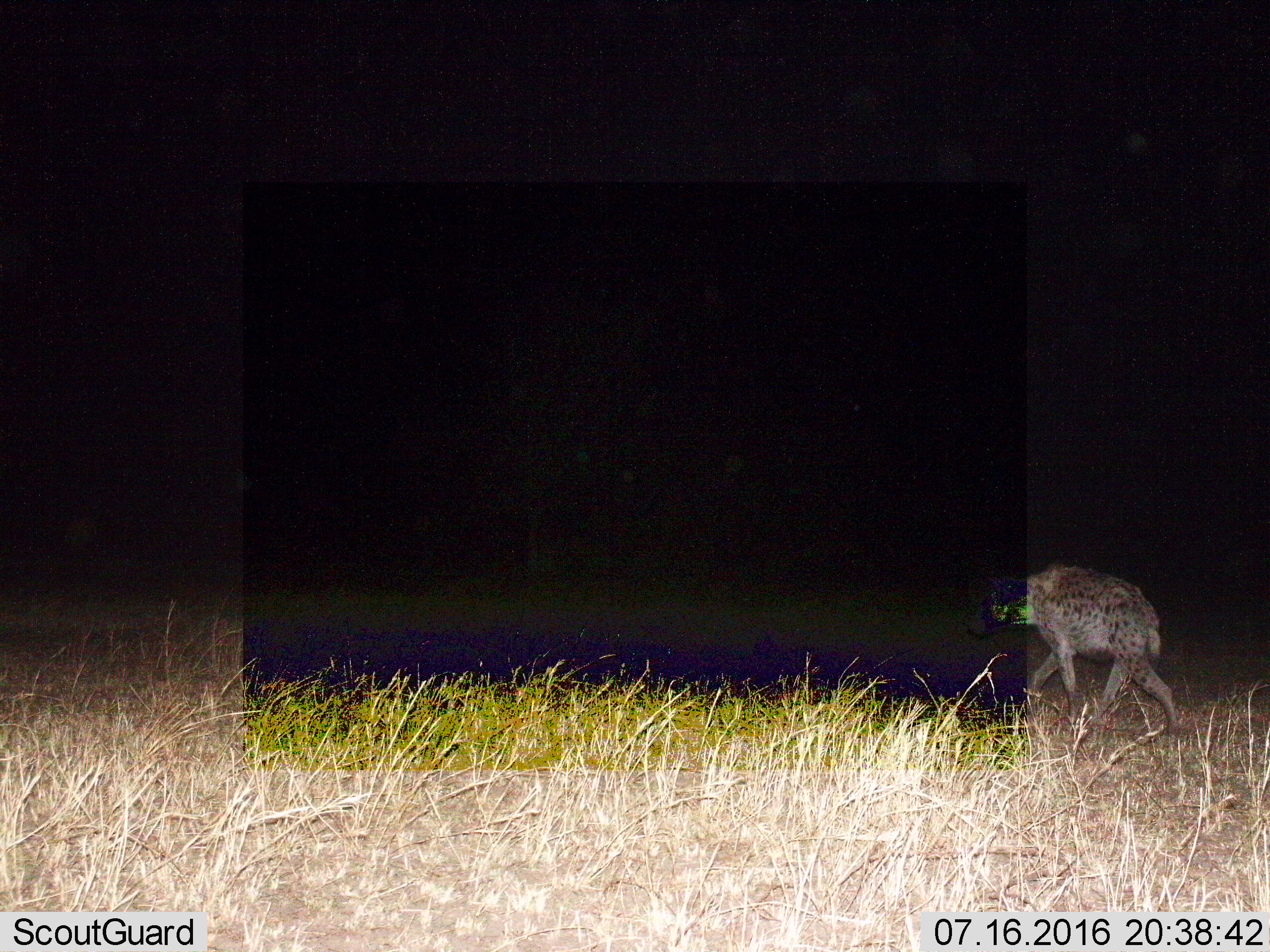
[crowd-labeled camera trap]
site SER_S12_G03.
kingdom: Animalia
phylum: Chordata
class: Mammalia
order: Carnivora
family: Hyaenidae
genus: Crocuta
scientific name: Crocuta crocuta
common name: spotted hyena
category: hyenaspotted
Hyenaspotted (spotted hyena) (Crocuta crocuta), count 1. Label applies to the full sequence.